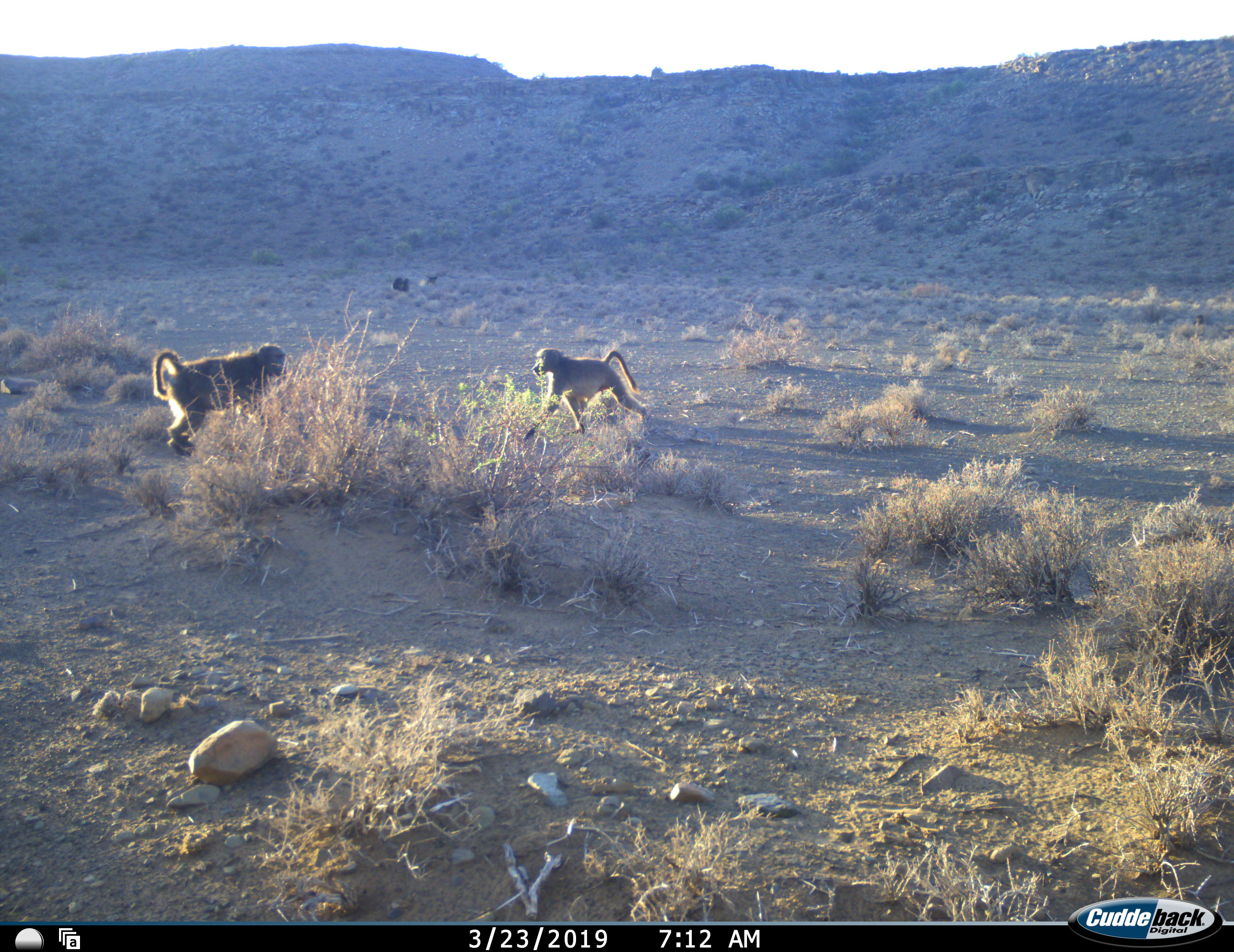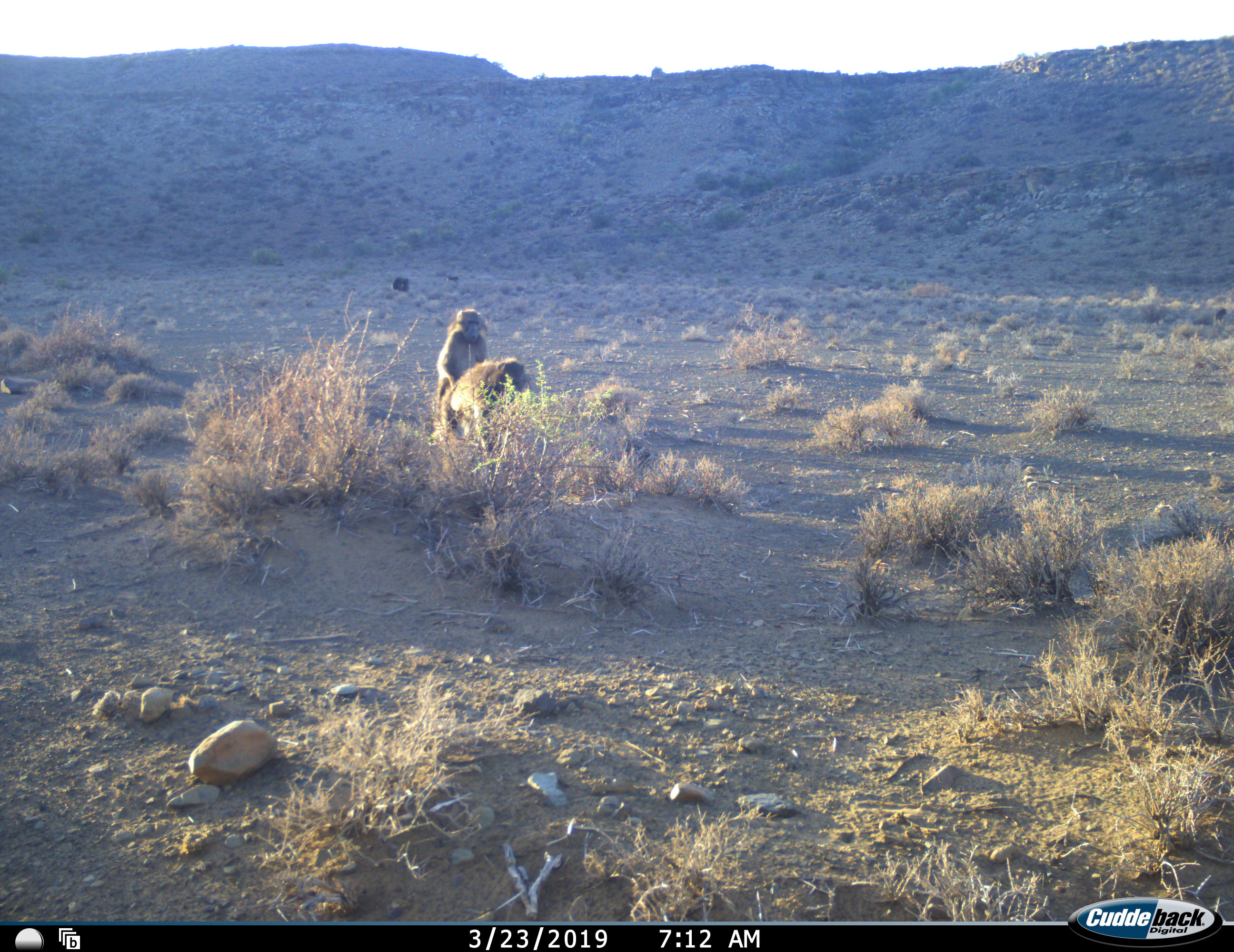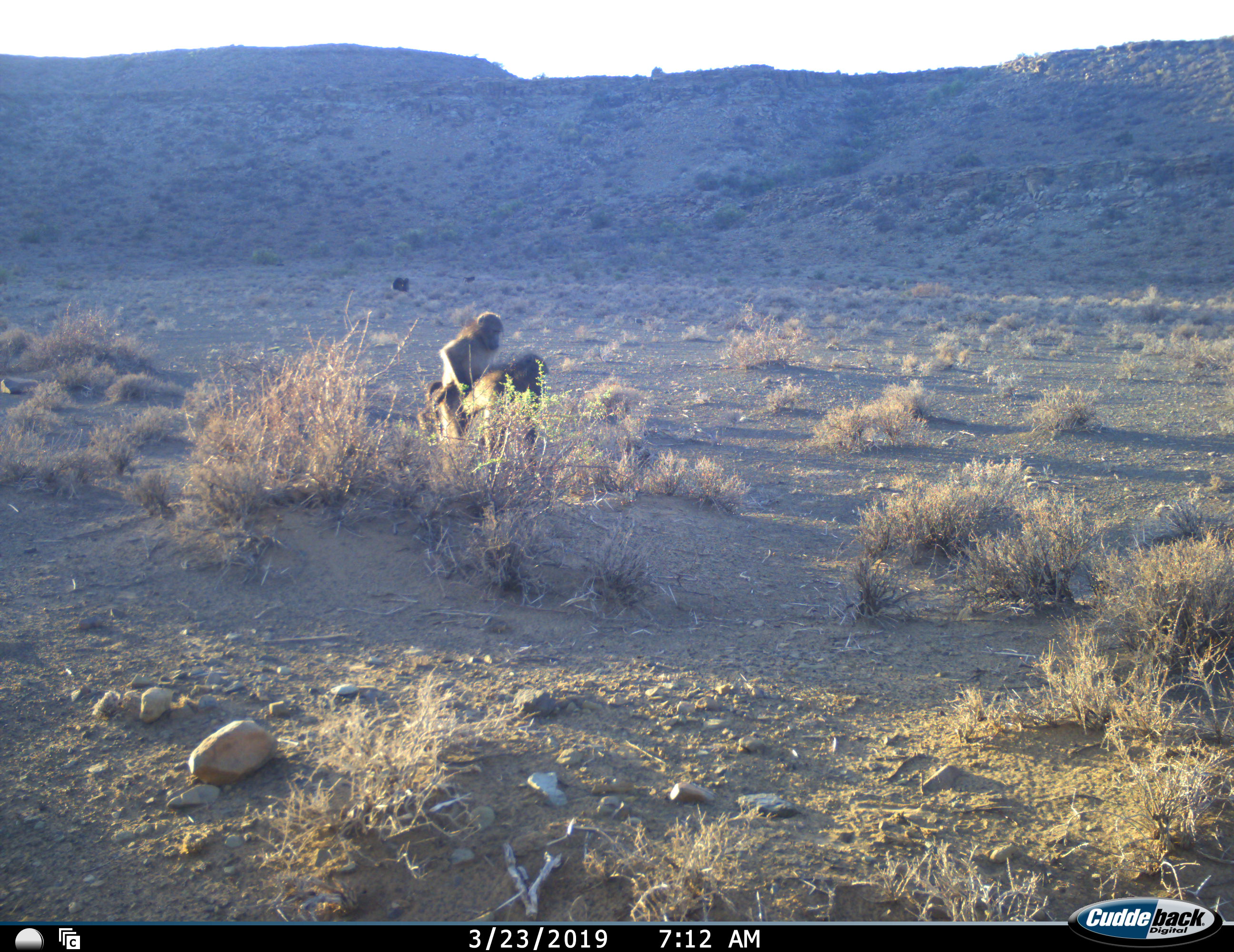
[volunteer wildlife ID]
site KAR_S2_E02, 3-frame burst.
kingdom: Animalia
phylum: Chordata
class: Mammalia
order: Primates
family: Cercopithecidae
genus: Papio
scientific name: Papio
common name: baboon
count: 2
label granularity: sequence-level